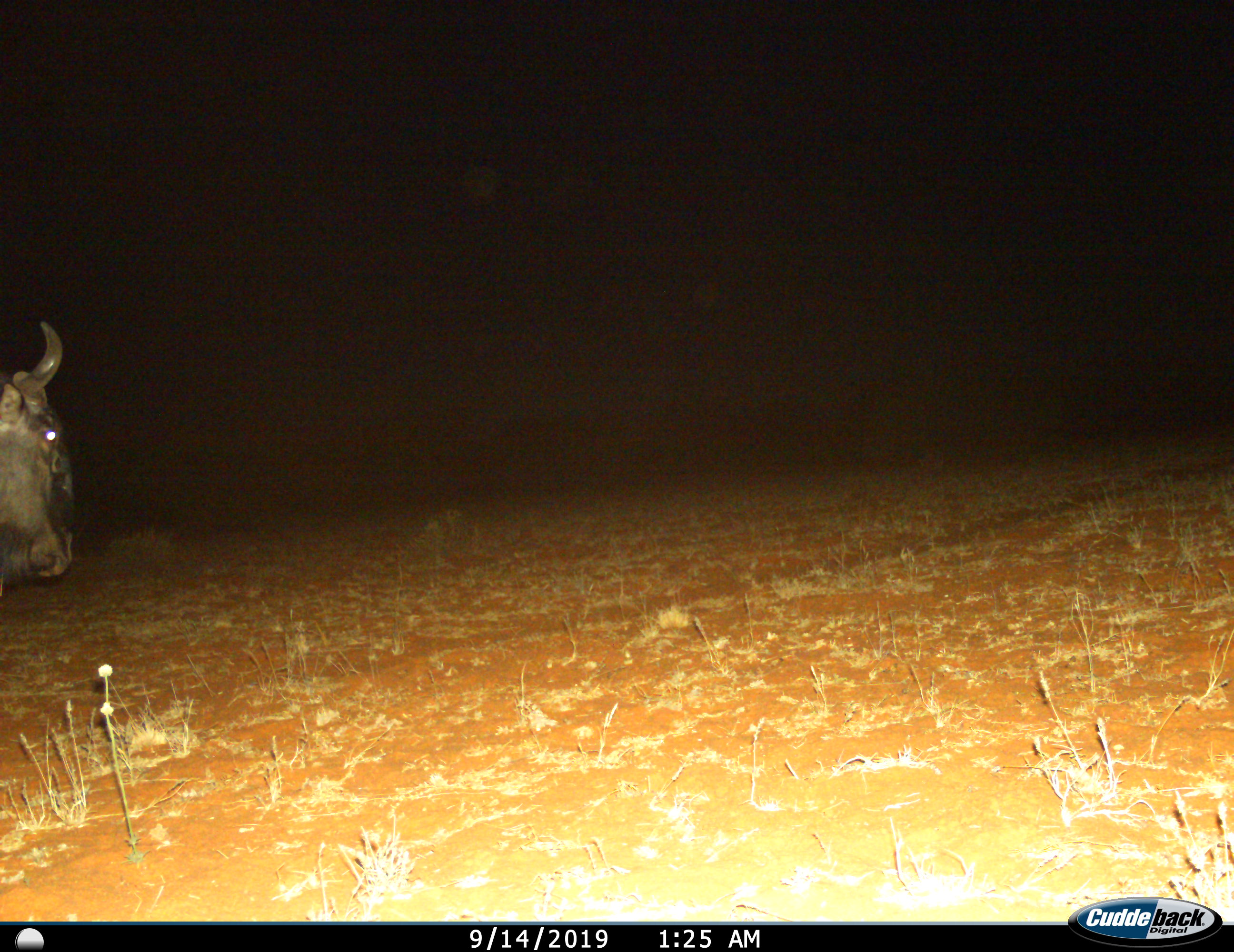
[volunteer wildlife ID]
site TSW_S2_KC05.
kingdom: Animalia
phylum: Chordata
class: Mammalia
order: Artiodactyla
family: Bovidae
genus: Connochaetes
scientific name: Connochaetes taurinus taurinus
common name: blue wildebeest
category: wildebeestblue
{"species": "wildebeestblue (blue wildebeest) (Connochaetes taurinus taurinus)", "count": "1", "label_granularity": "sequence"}